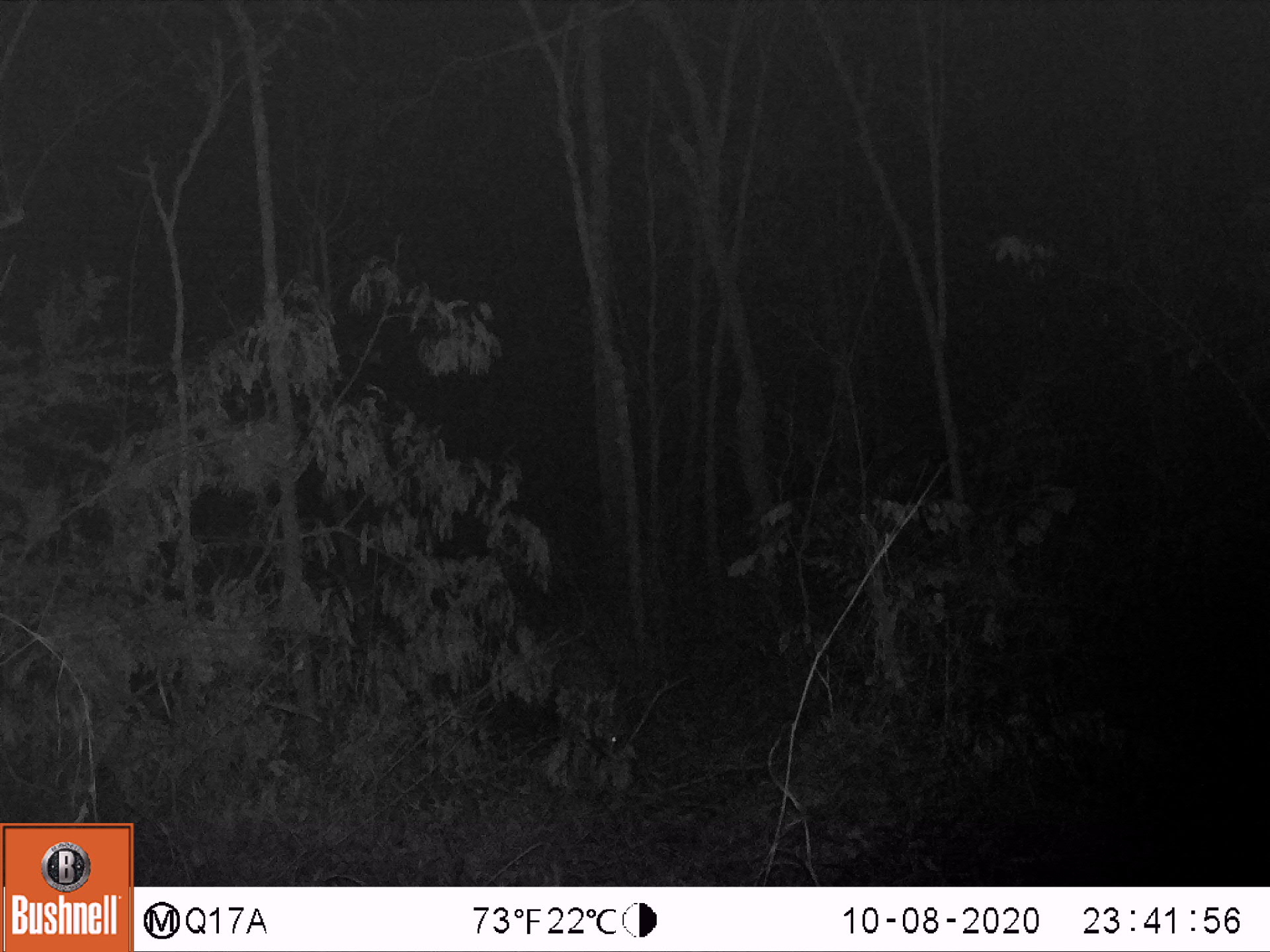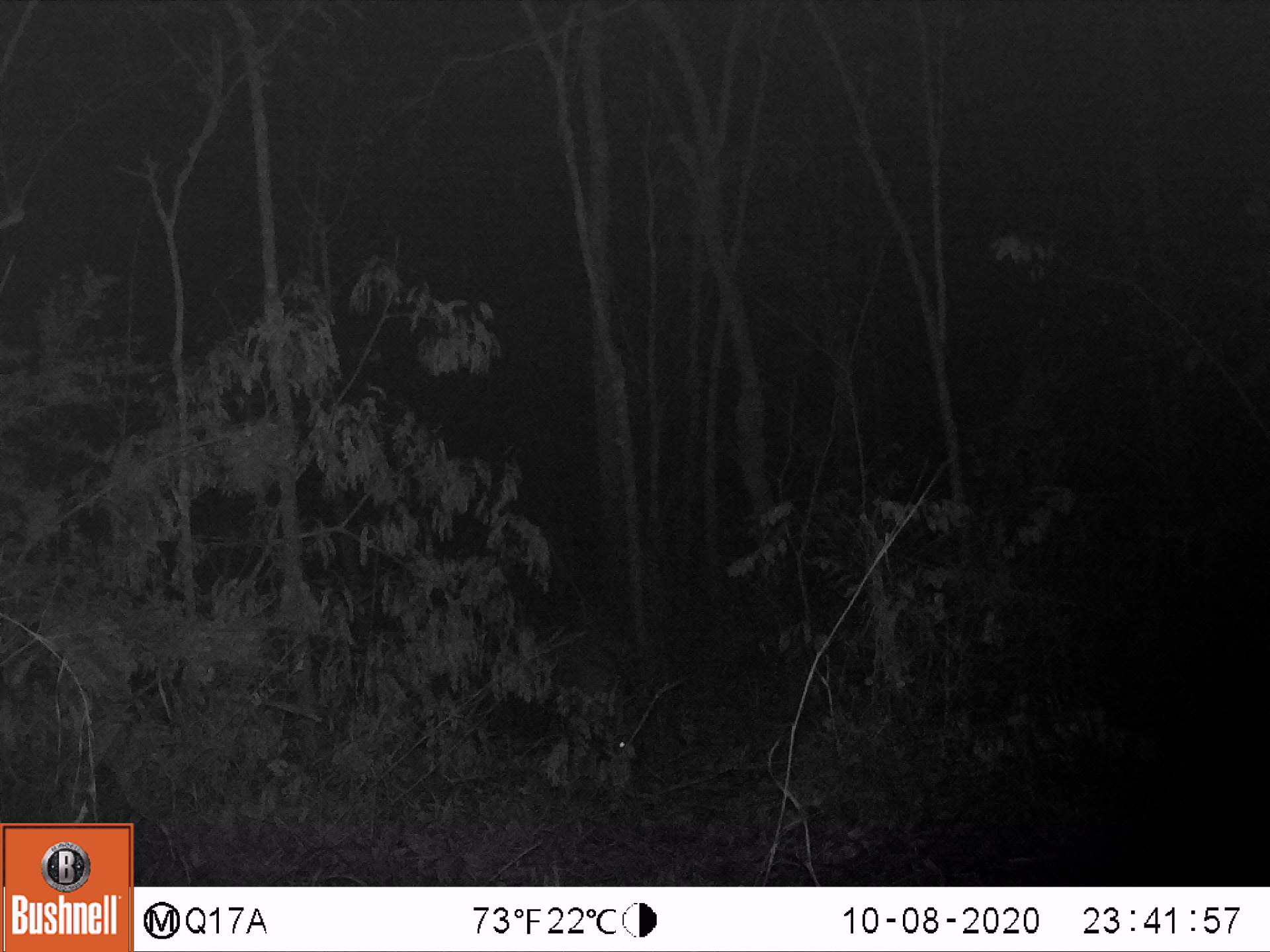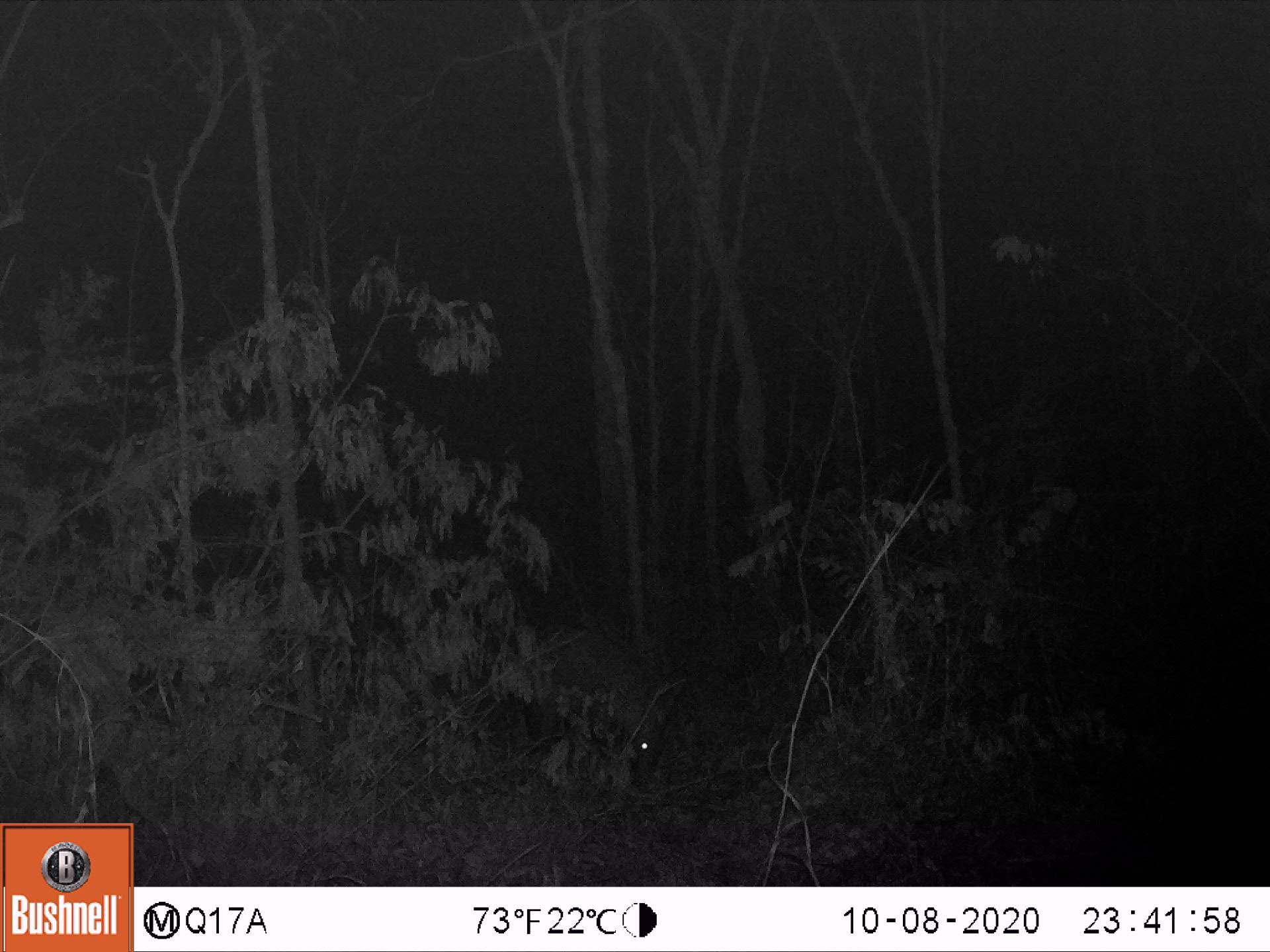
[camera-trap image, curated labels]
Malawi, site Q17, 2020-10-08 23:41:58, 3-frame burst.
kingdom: Animalia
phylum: Chordata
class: Mammalia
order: Tubulidentata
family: Orycteropodidae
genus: Orycteropus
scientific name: Orycteropus afer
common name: aardvark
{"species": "aardvark (Orycteropus afer)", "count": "1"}